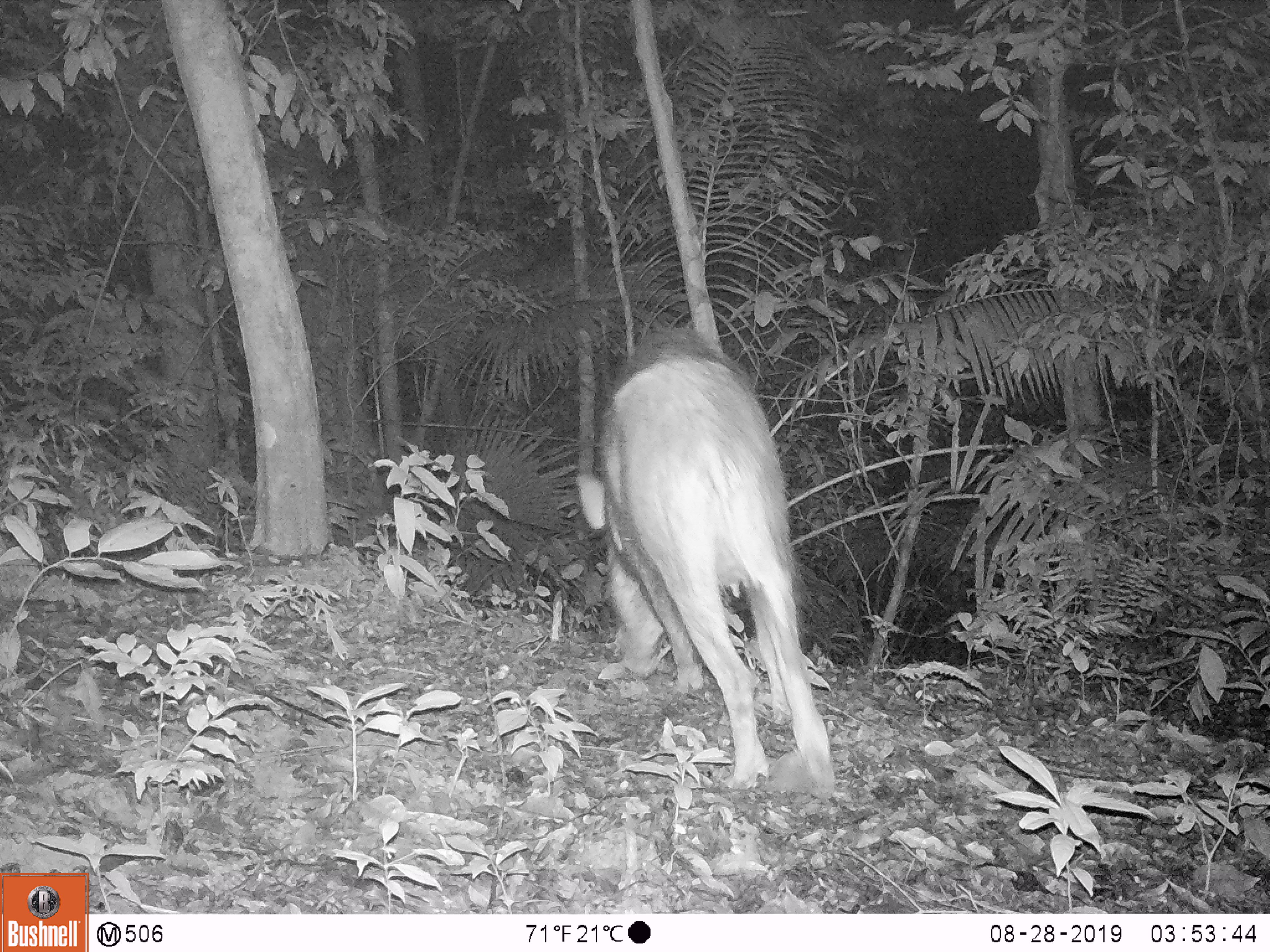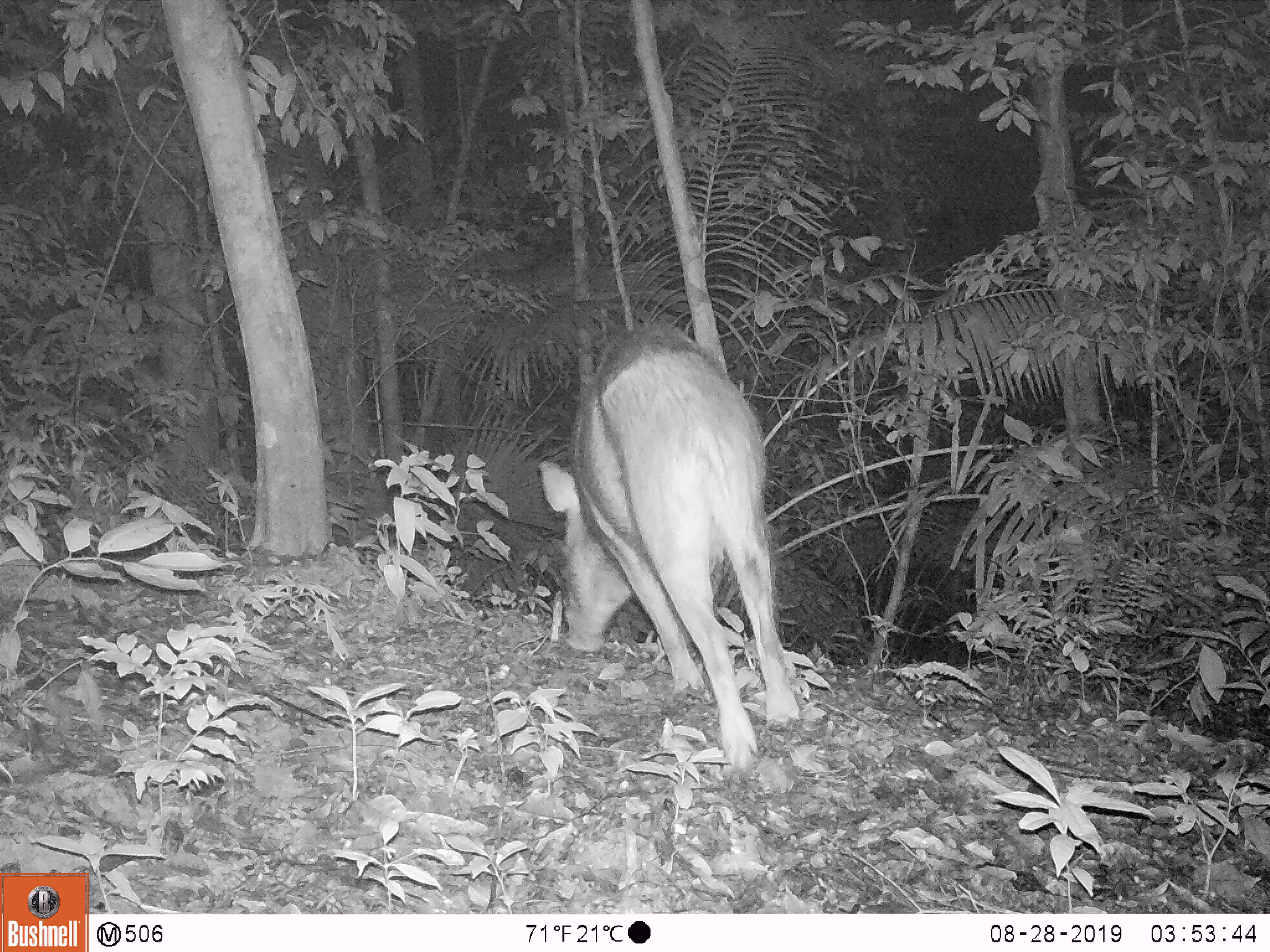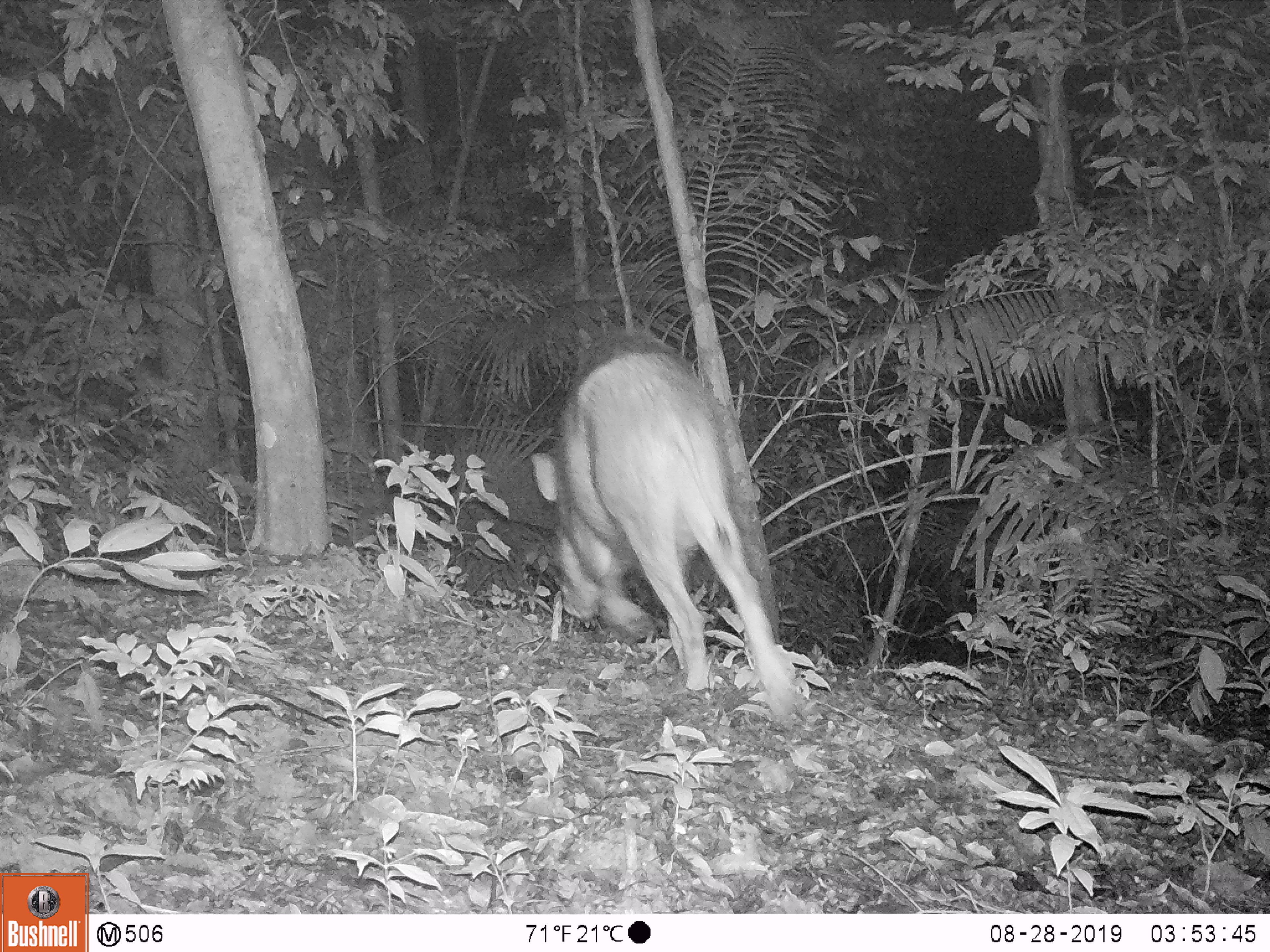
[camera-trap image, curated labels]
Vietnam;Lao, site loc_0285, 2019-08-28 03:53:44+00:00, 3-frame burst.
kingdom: Animalia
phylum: Chordata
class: Mammalia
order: Artiodactyla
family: Suidae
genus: Sus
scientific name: Sus scrofa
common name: eurasian wild pig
Eurasian wild pig (Sus scrofa). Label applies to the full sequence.